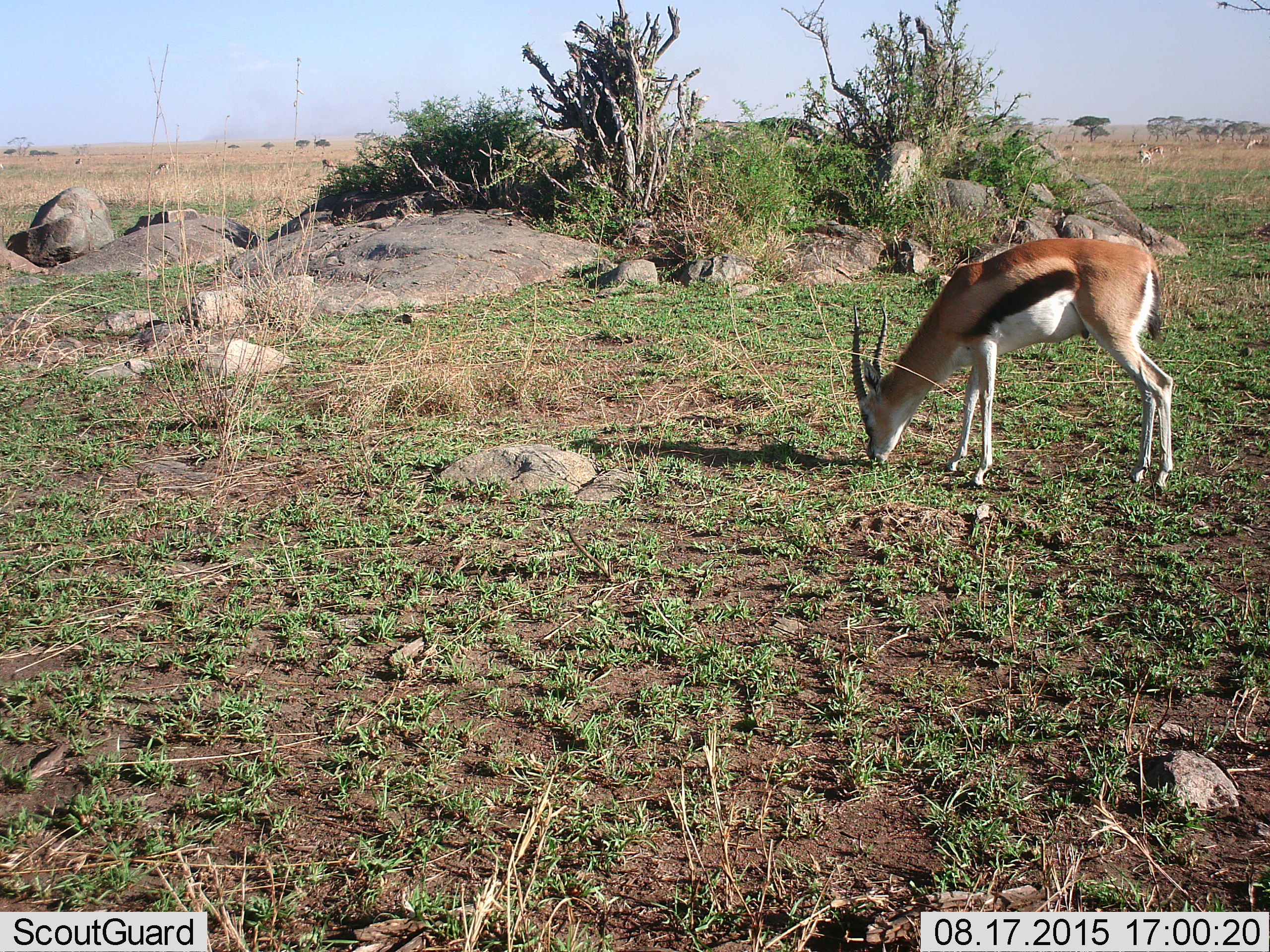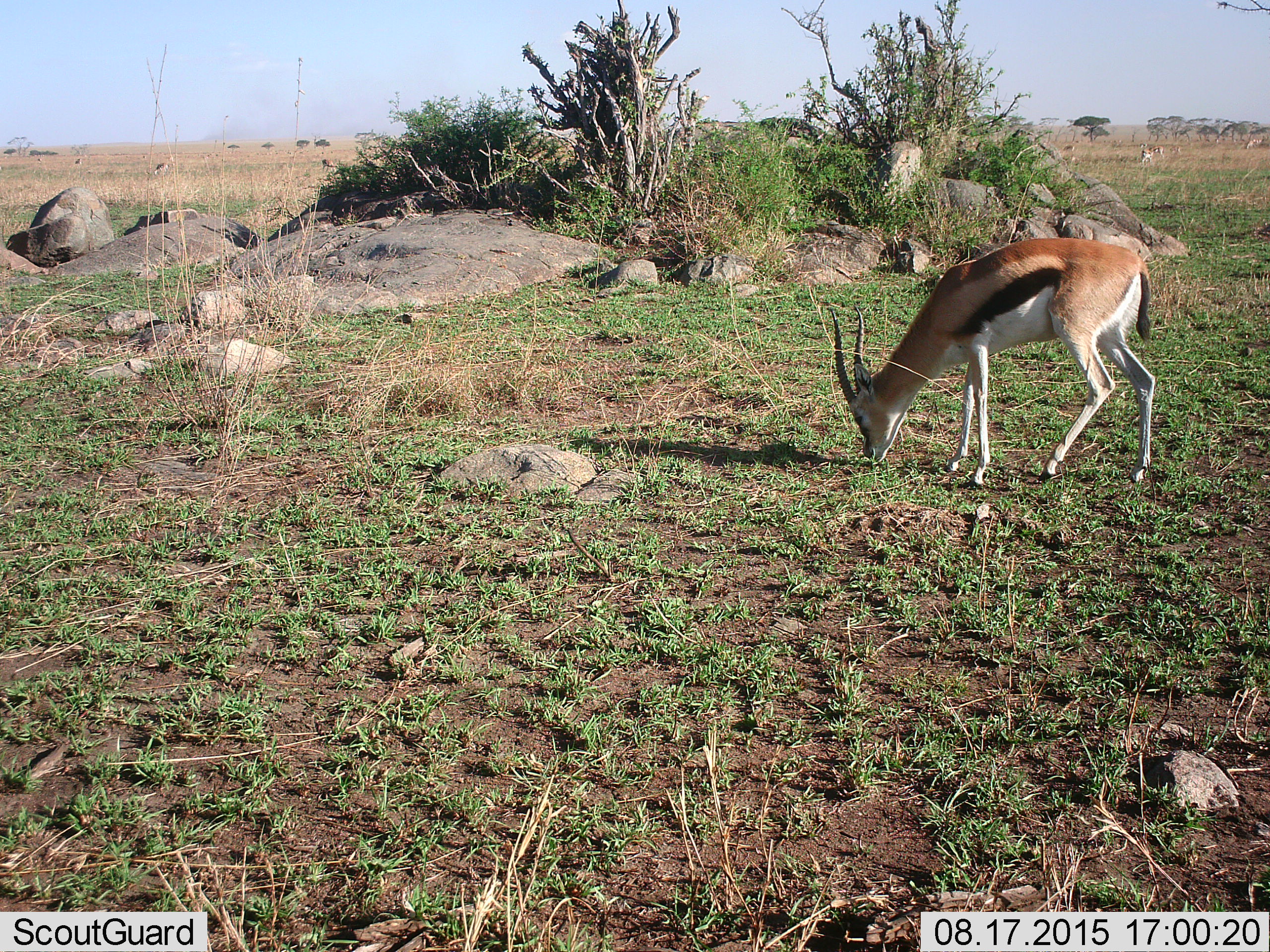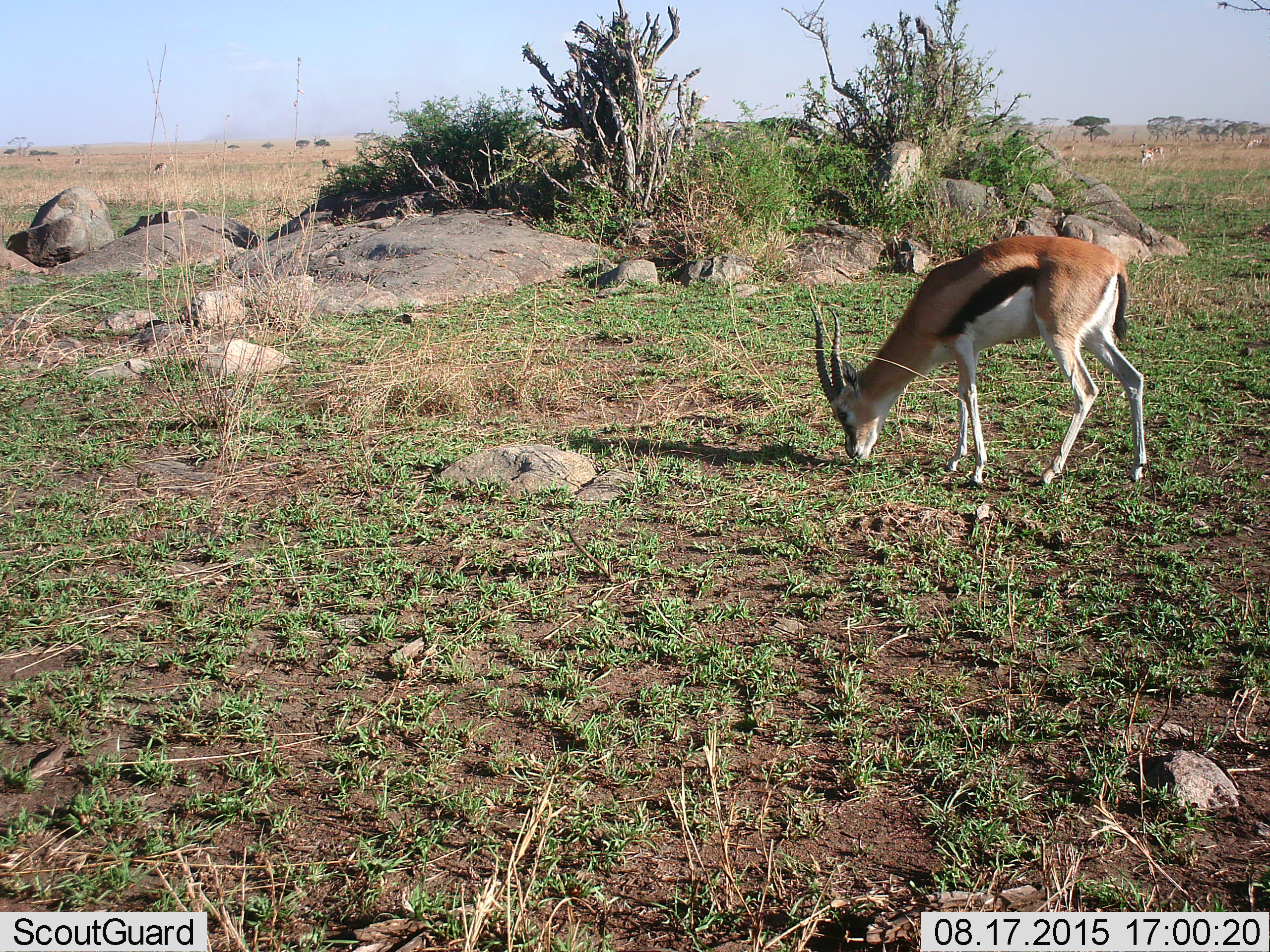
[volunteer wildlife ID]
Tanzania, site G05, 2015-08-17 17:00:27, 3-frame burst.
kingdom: Animalia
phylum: Chordata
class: Mammalia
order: Artiodactyla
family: Bovidae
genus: Eudorcas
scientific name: Eudorcas thomsonii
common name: thomson's gazelle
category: gazellethomsons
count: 1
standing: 53%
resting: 0%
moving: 18%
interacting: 0%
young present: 0%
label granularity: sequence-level